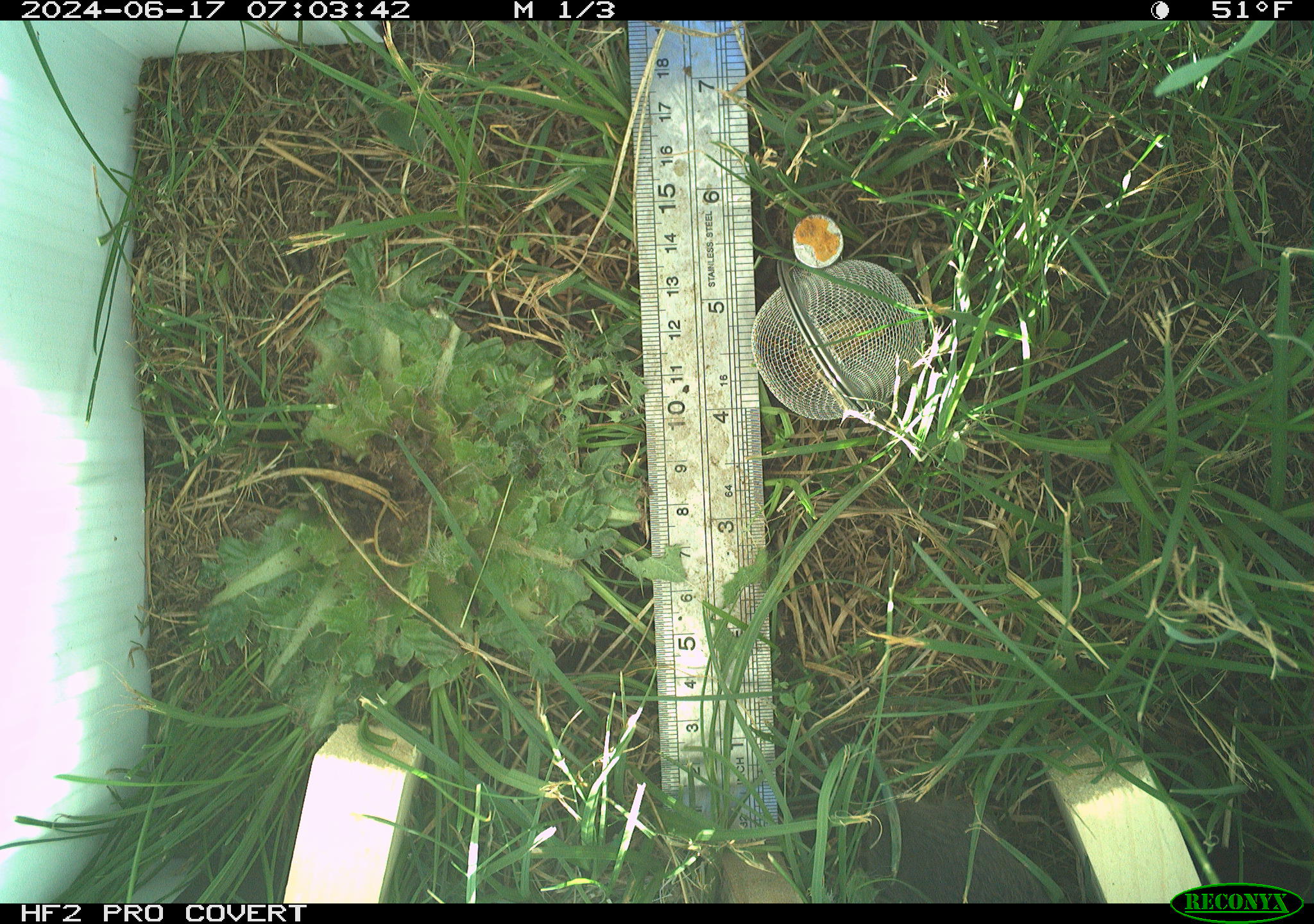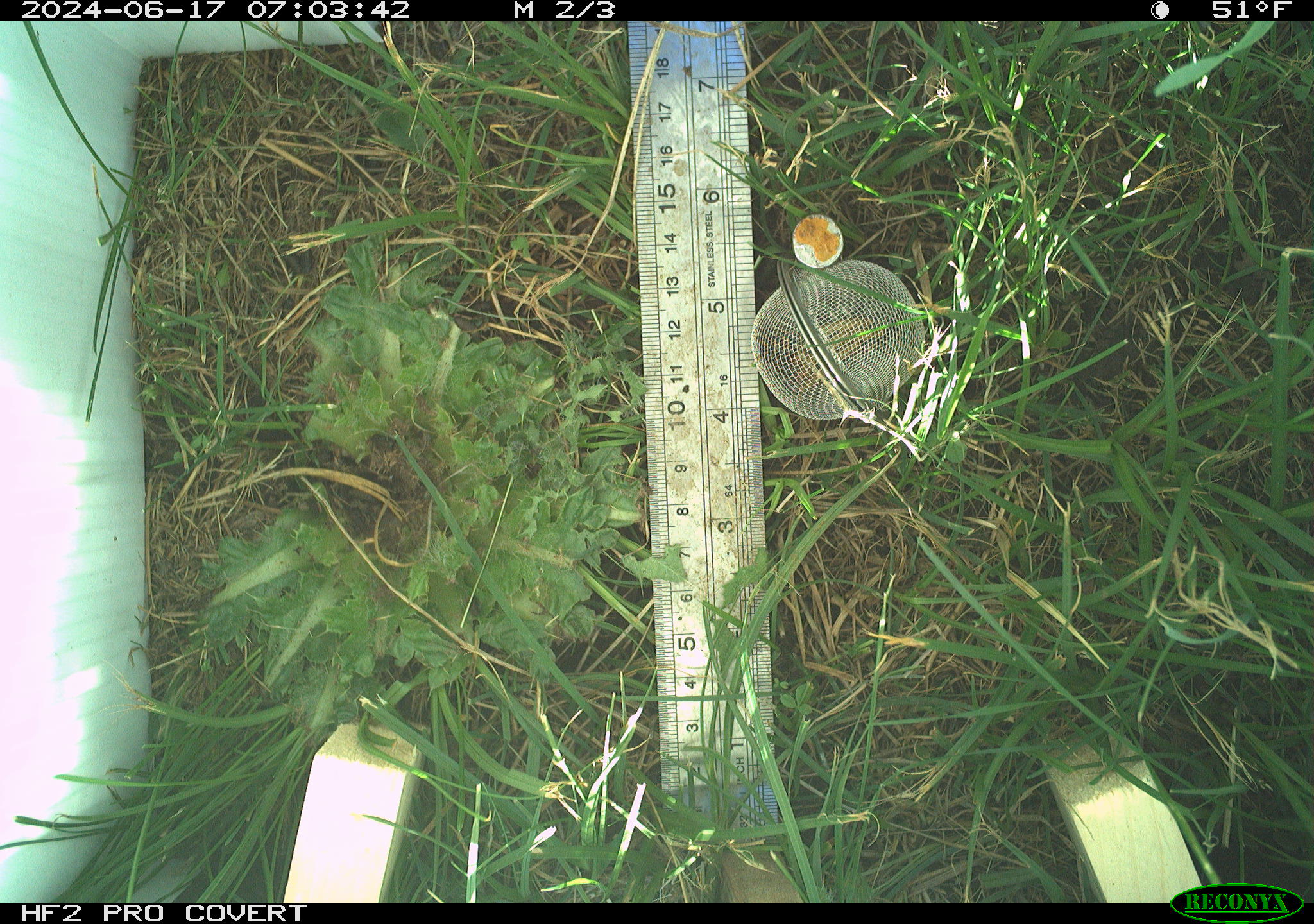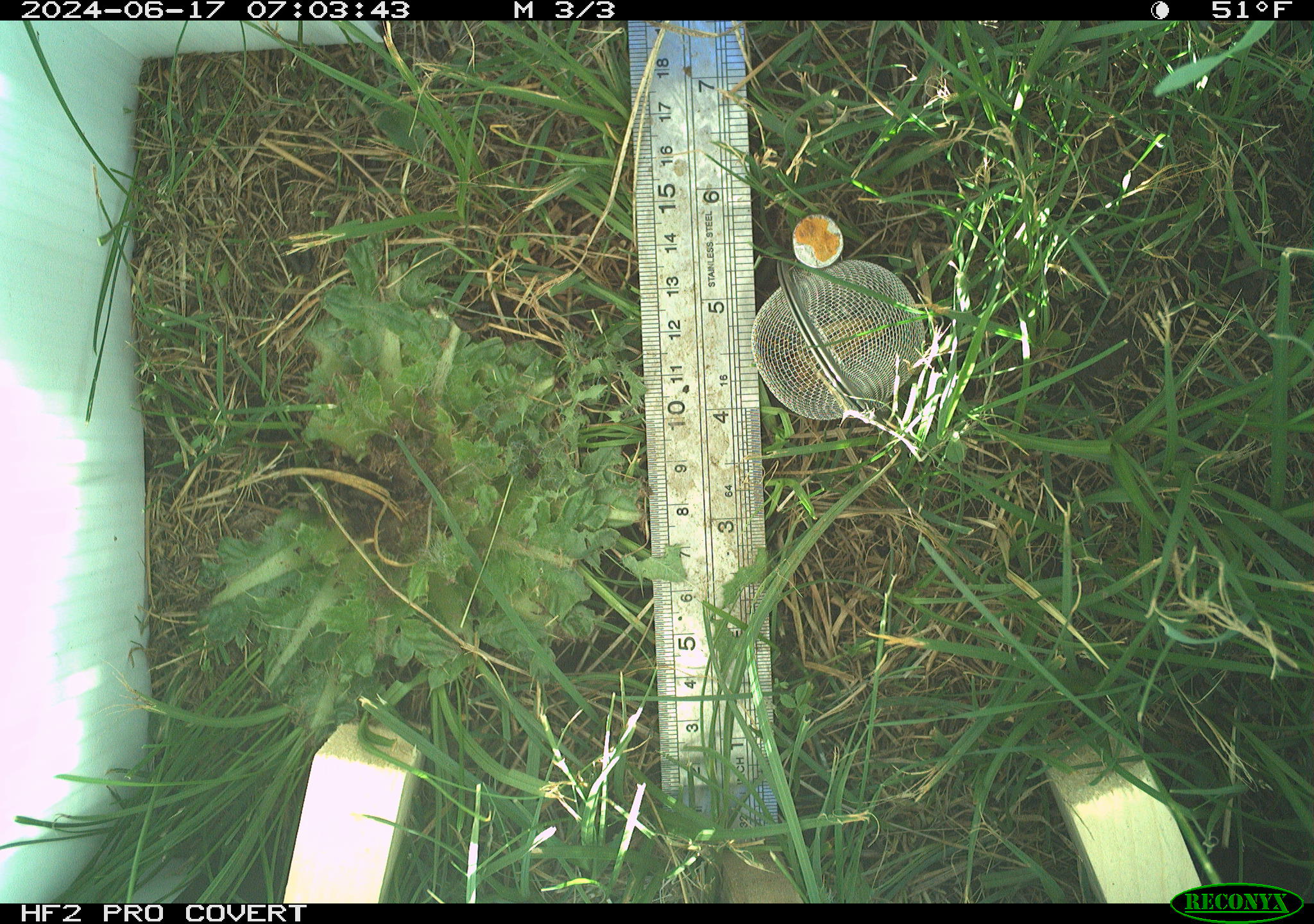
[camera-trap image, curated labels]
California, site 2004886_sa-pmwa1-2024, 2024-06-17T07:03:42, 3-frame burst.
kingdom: Animalia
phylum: Chordata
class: Mammalia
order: Rodentia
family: Cricetidae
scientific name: Arvicolinae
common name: voles, lemmings, and muskrats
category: arvicolinae subfamily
Arvicolinae subfamily (voles, lemmings, and muskrats) (Arvicolinae).